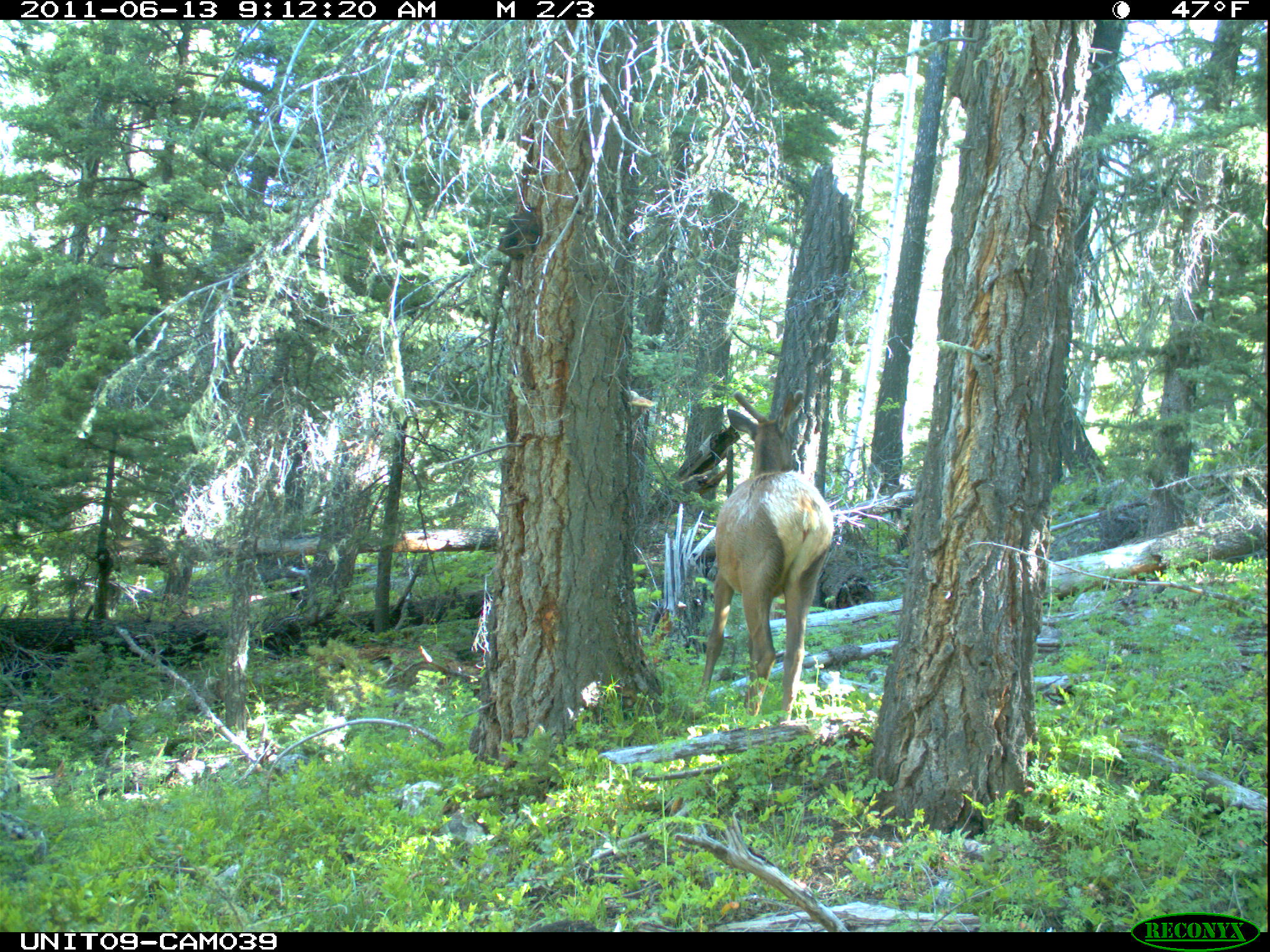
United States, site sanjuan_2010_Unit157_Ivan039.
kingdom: Animalia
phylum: Chordata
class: Mammalia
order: Artiodactyla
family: Cervidae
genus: Cervus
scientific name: Cervus elaphus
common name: red deer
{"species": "Cervus elaphus (red deer)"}